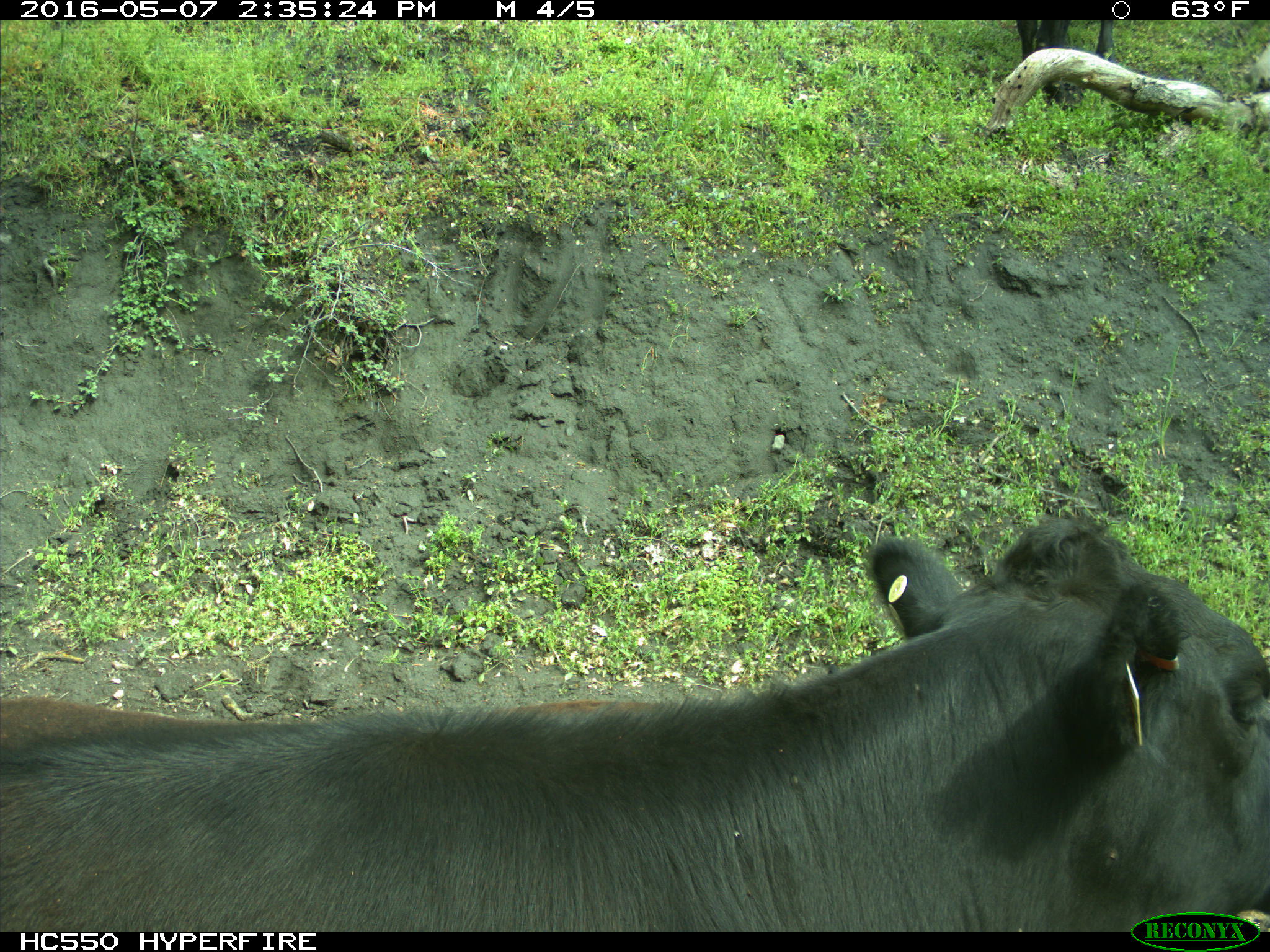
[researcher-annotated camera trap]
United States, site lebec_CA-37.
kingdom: Animalia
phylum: Chordata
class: Mammalia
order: Artiodactyla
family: Bovidae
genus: Bos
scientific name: Bos taurus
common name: domestic cow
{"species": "Bos taurus (domestic cow)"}